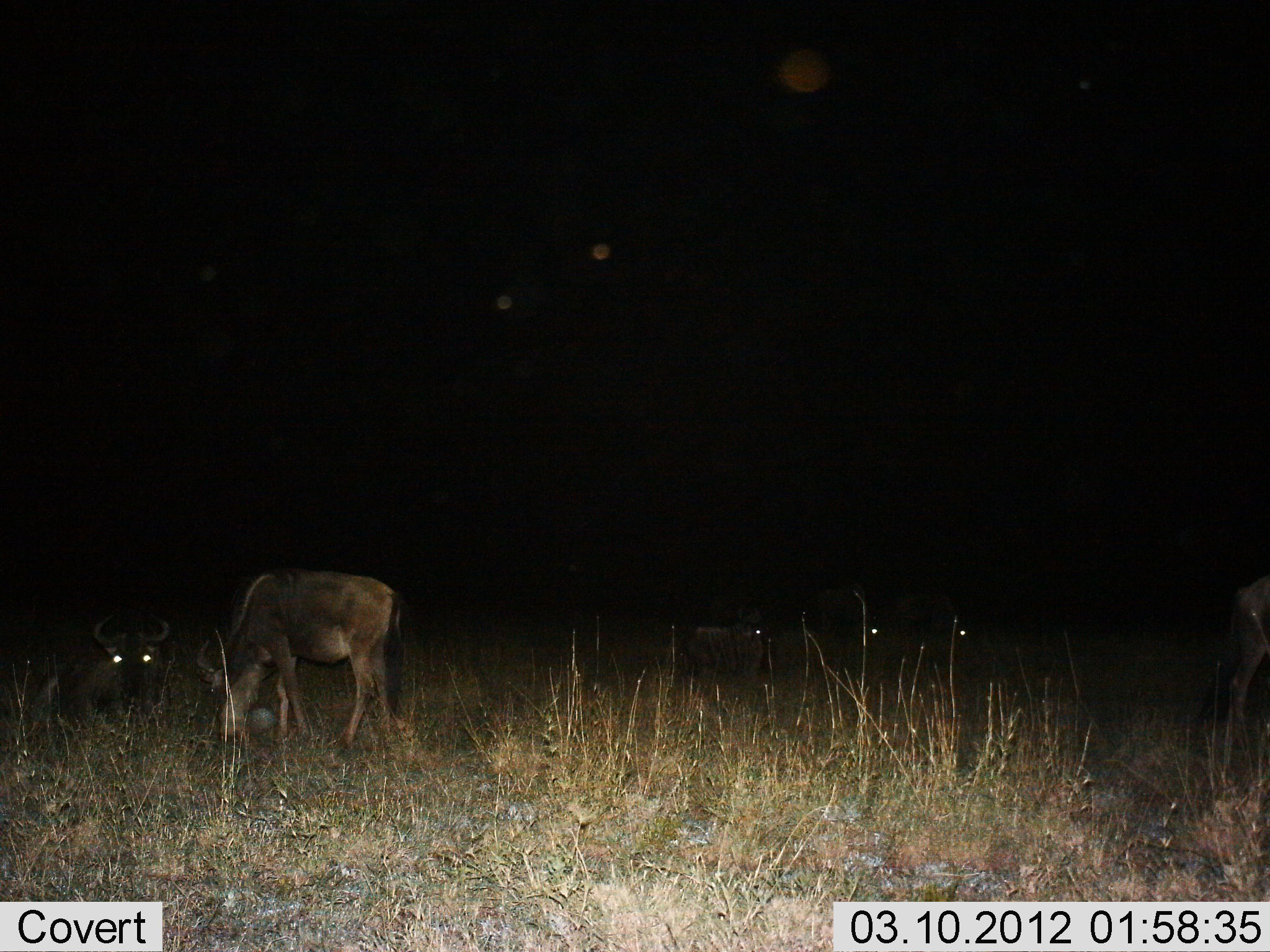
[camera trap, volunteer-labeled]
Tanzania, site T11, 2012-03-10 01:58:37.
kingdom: Animalia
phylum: Chordata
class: Mammalia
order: Artiodactyla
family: Bovidae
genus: Connochaetes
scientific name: Connochaetes taurinus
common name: blue wildebeest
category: wildebeest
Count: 6.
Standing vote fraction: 47%.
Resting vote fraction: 100%.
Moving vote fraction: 0%.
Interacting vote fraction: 0%.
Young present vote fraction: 7%.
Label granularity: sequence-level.